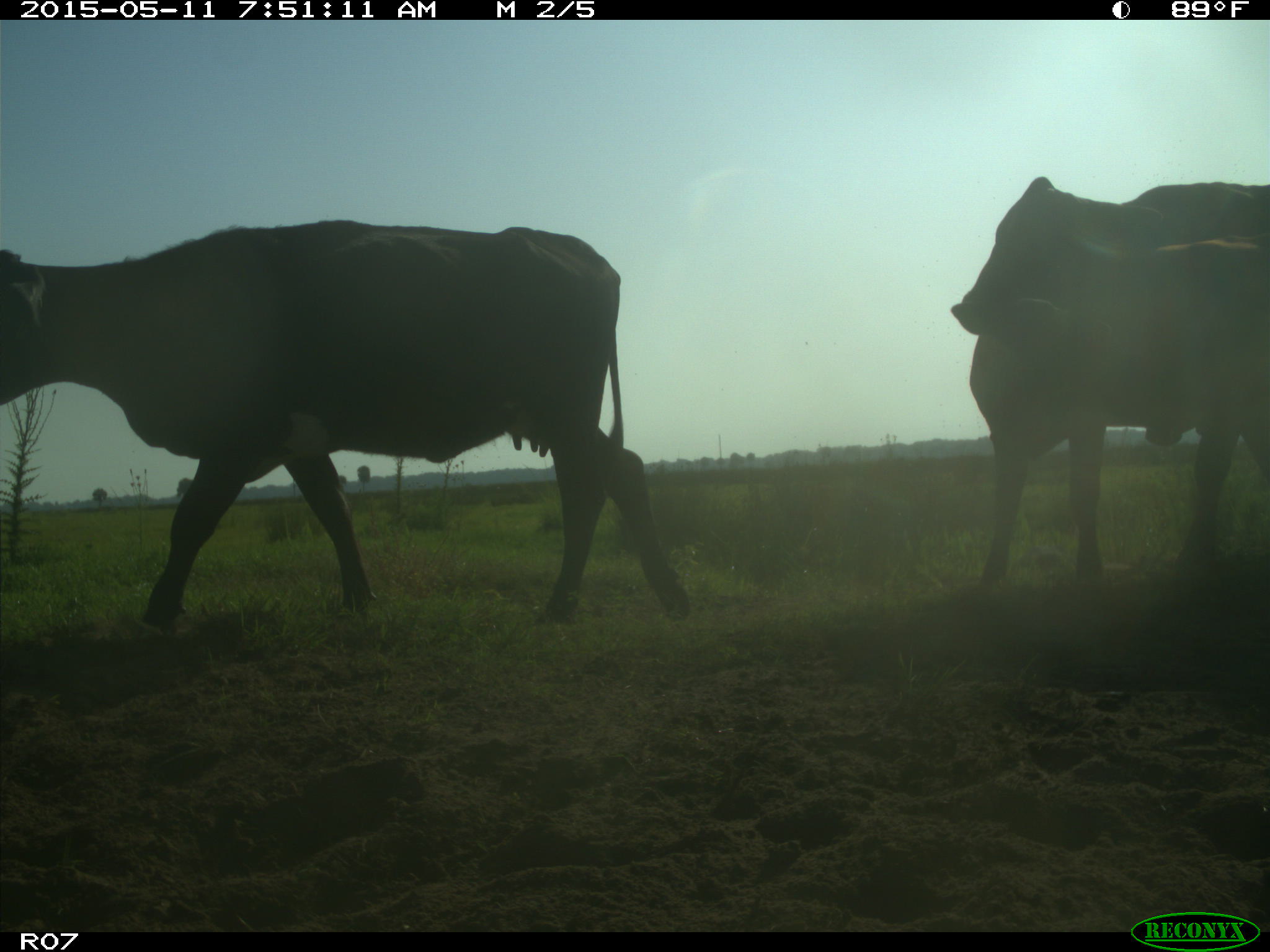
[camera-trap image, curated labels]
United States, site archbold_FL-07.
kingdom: Animalia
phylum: Chordata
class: Mammalia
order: Artiodactyla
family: Bovidae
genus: Bos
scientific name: Bos taurus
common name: domestic cow